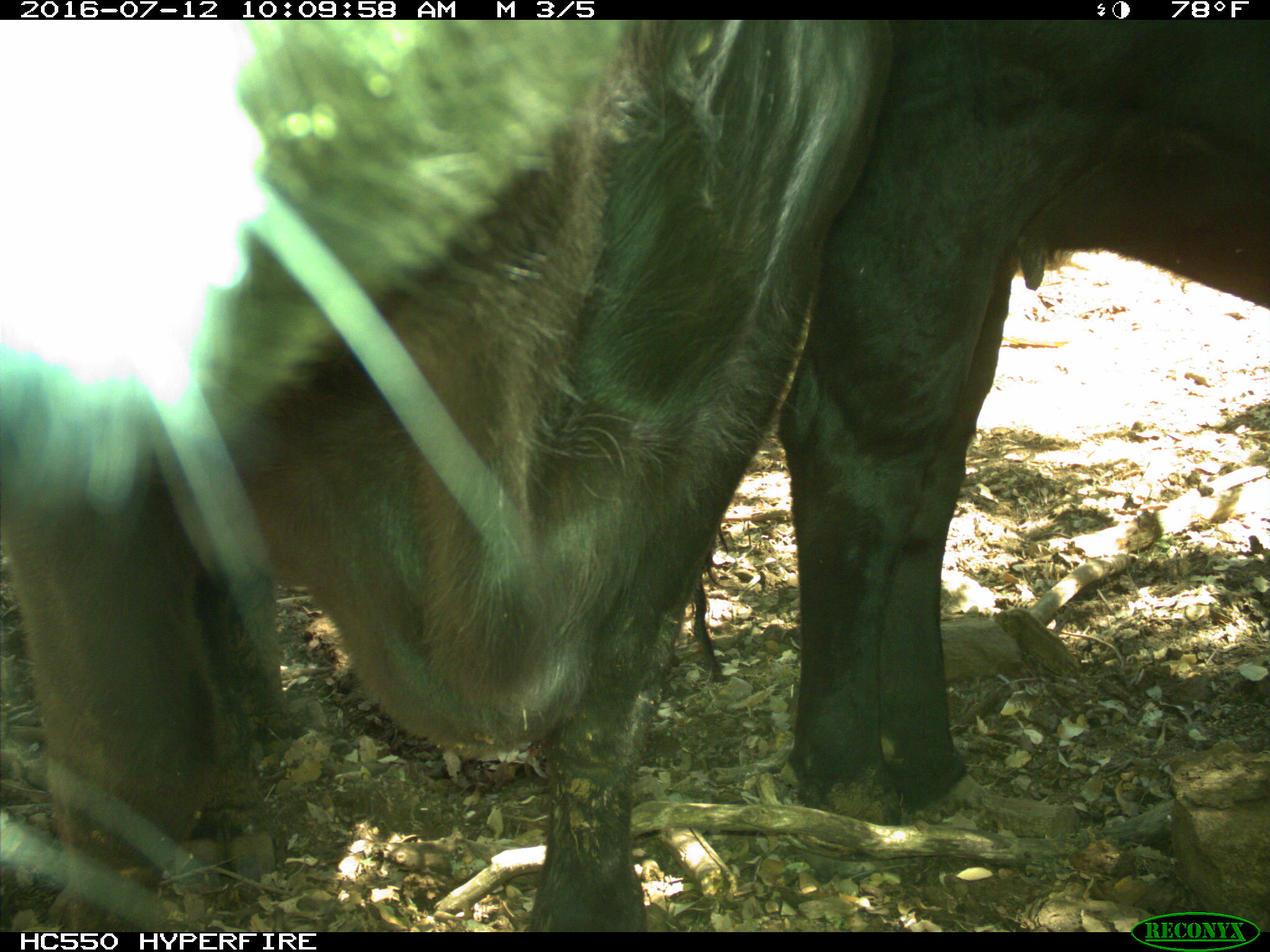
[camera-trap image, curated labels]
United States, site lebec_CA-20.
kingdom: Animalia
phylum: Chordata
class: Mammalia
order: Artiodactyla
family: Bovidae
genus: Bos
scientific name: Bos taurus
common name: domestic cow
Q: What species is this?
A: Bos taurus (domestic cow).